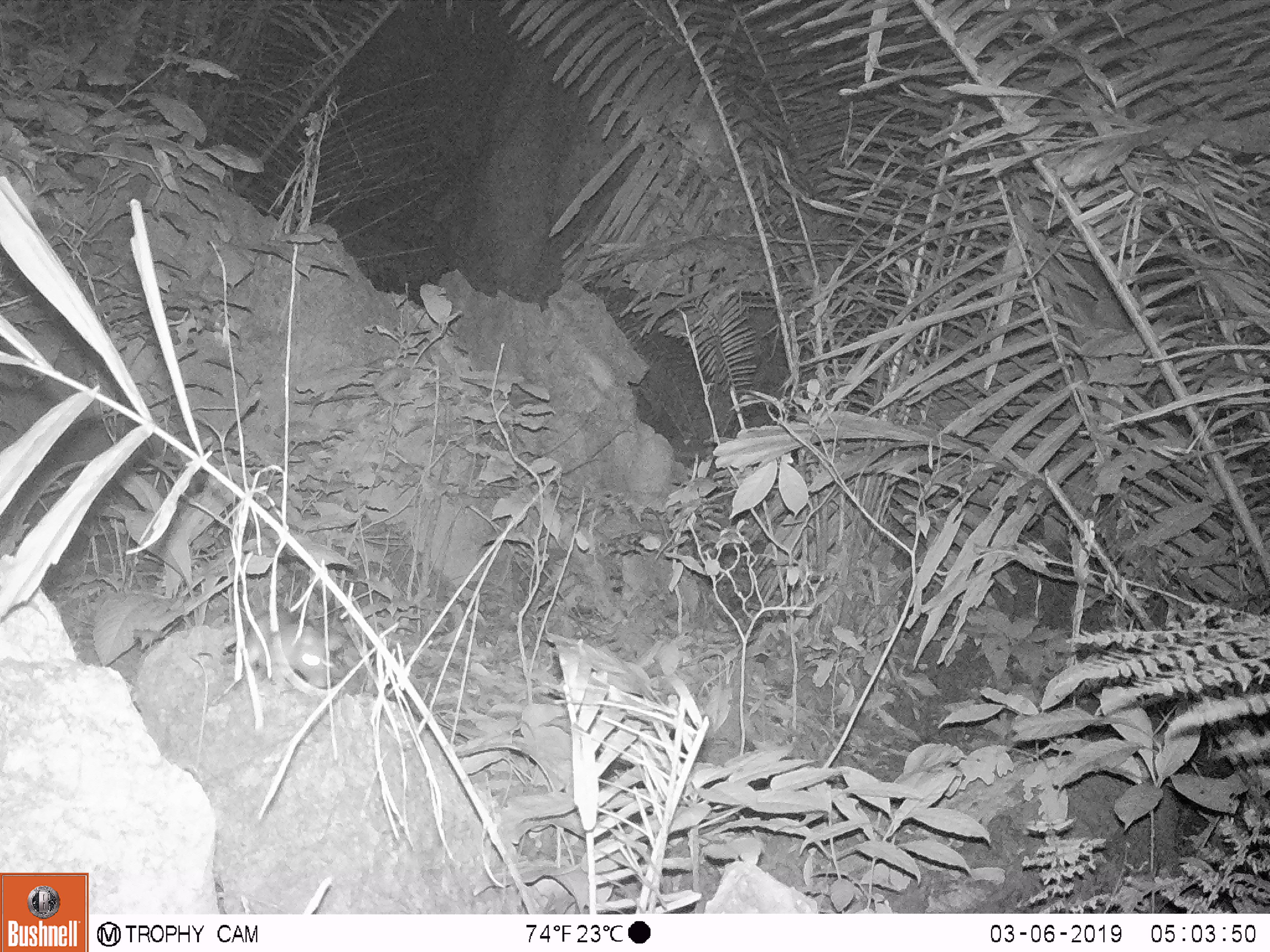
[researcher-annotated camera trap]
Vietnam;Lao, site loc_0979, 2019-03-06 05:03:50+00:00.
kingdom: Animalia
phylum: Chordata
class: Mammalia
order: Rodentia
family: Muridae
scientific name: Muridae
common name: old-world mice and rats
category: unidentified murid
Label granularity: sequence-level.